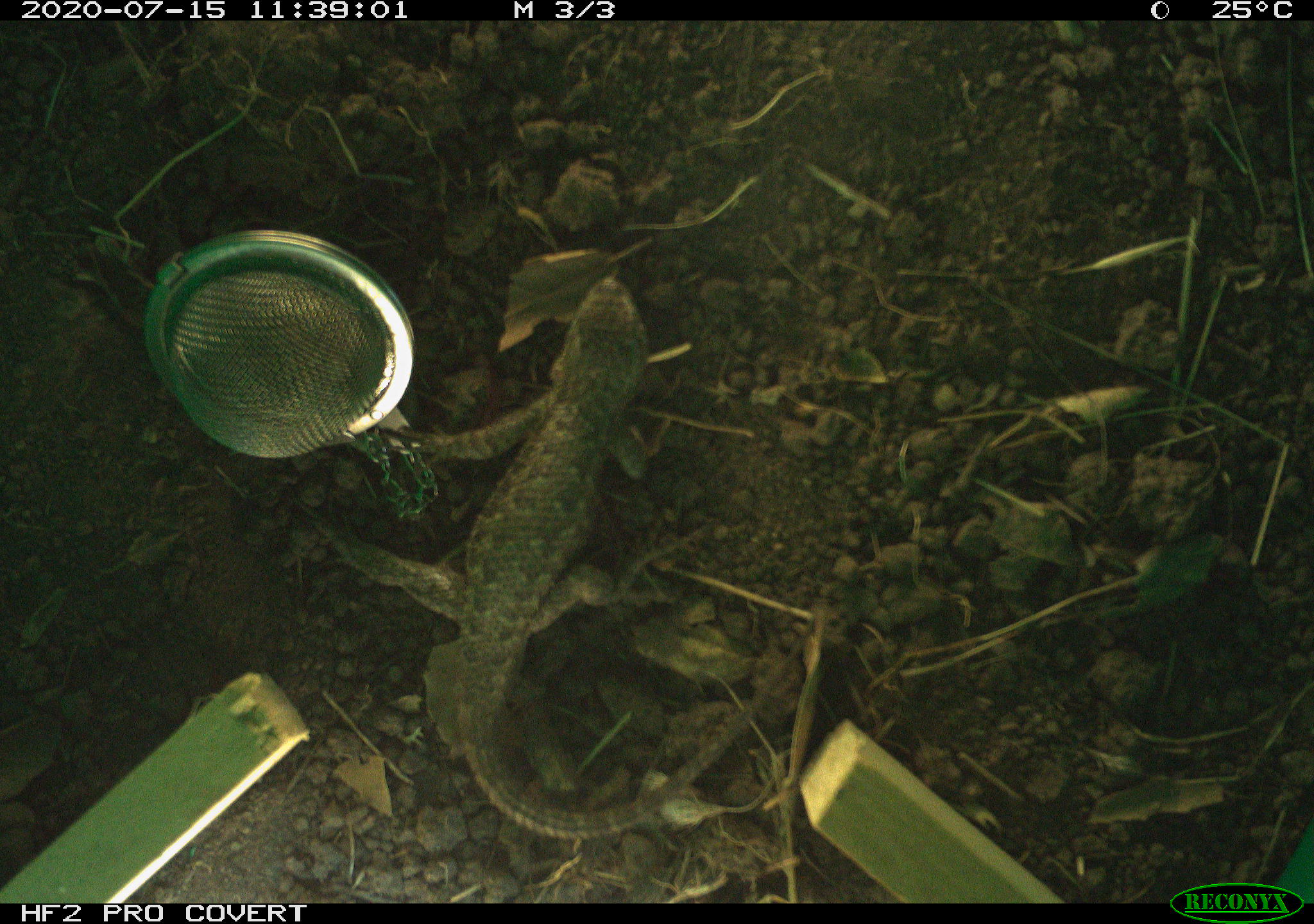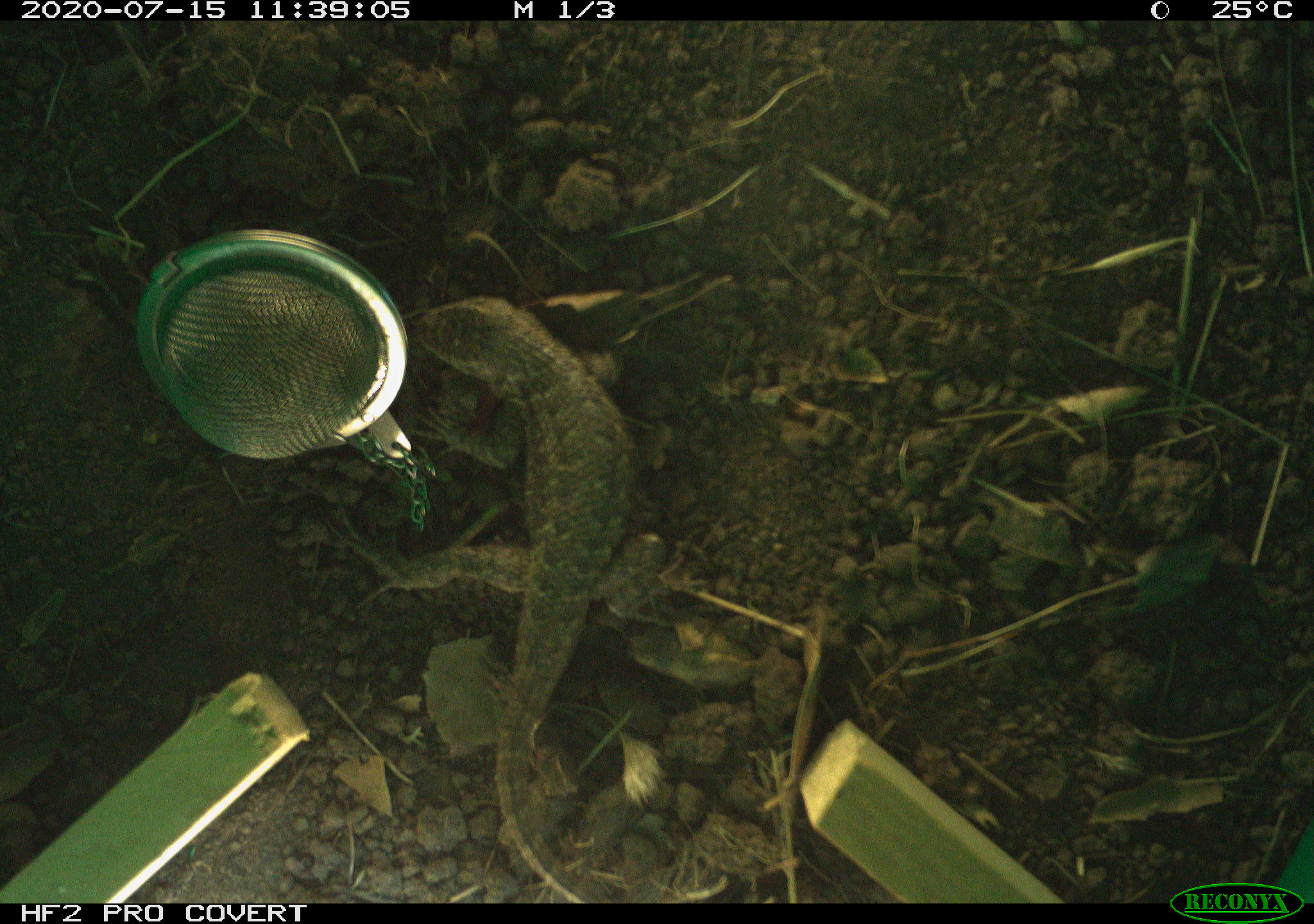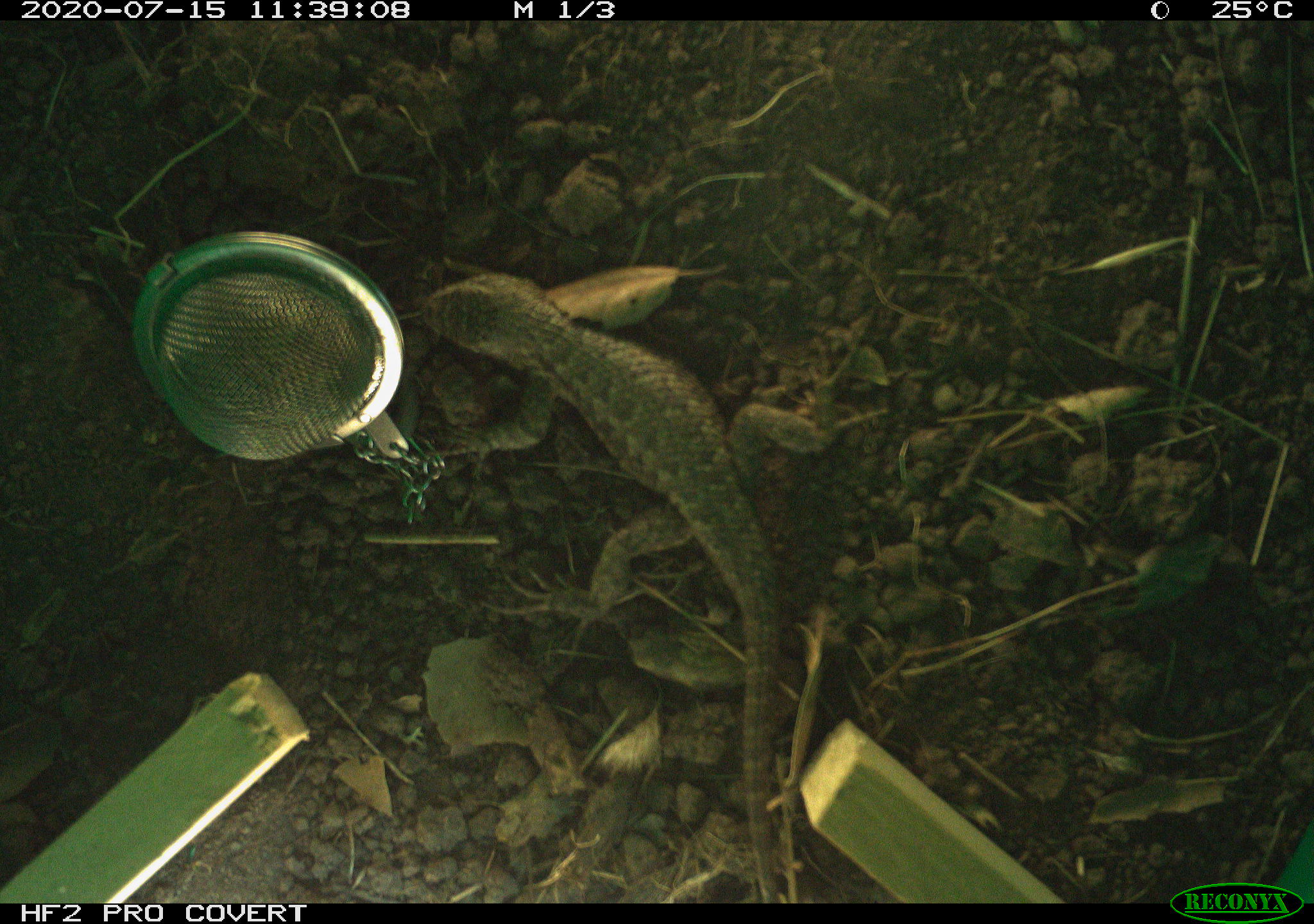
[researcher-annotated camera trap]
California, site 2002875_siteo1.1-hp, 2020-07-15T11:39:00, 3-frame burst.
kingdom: Animalia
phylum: Chordata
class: Reptilia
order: Squamata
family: Phrynosomatidae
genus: Sceloporus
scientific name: Sceloporus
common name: spiny lizards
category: sceloporus species